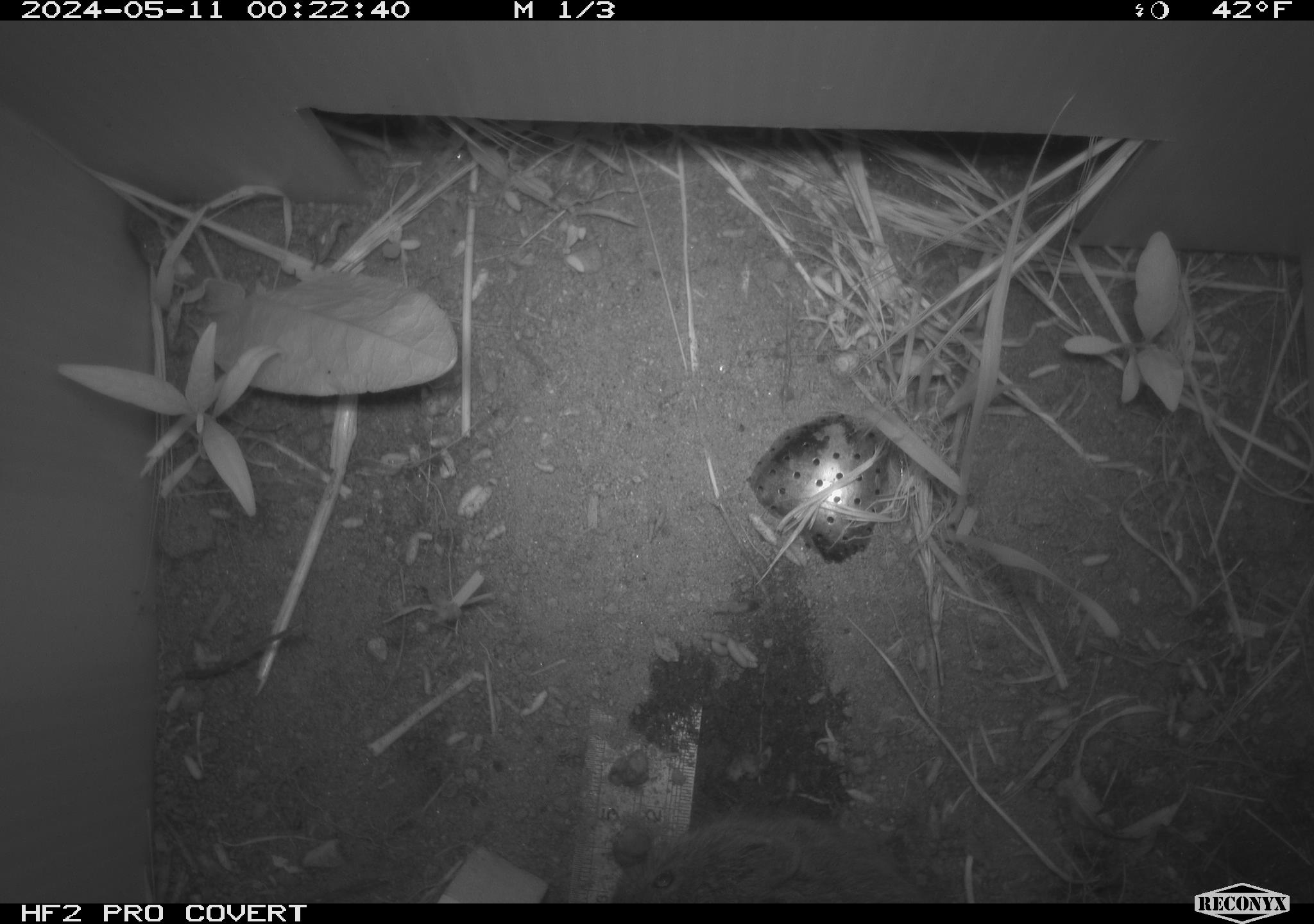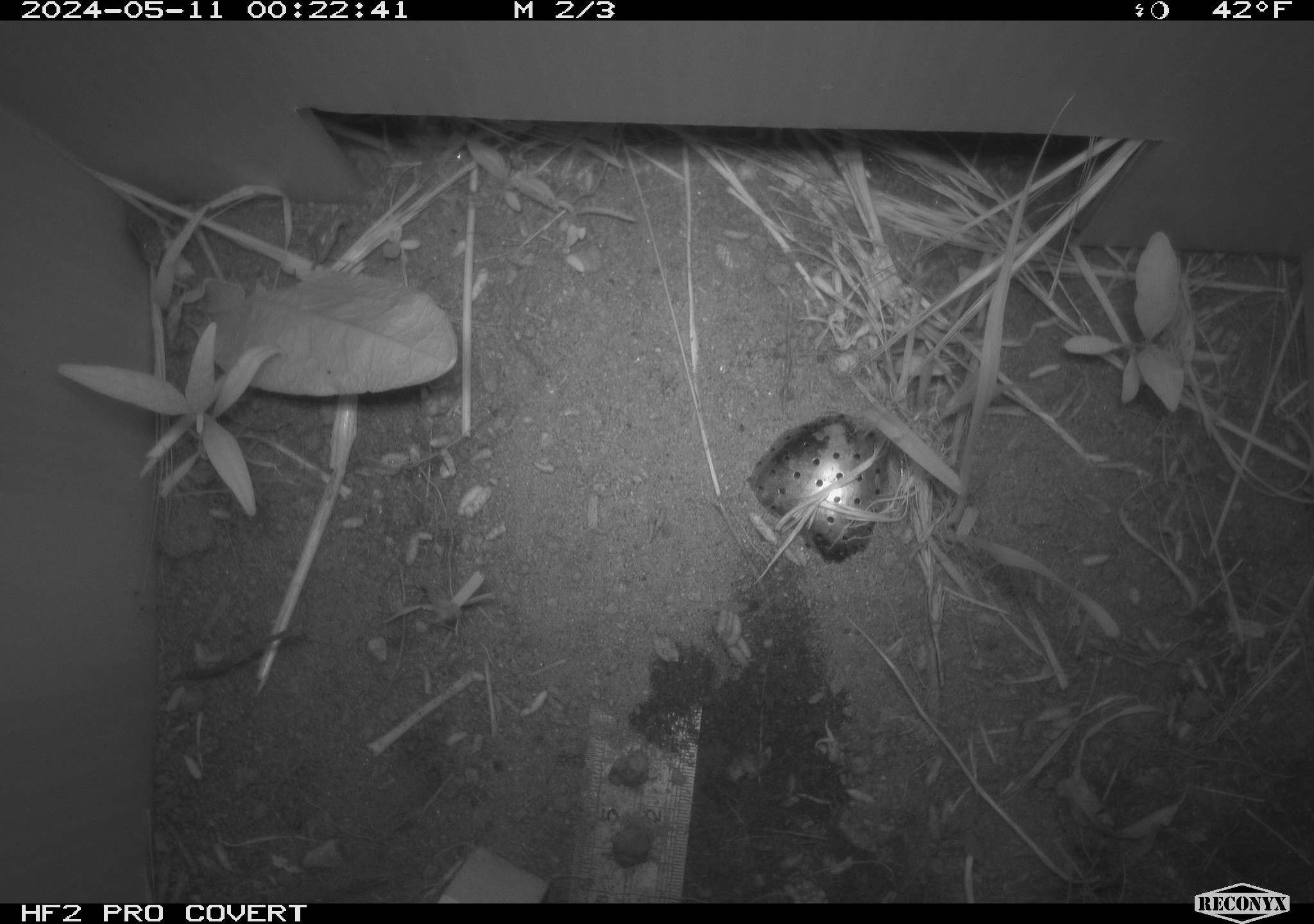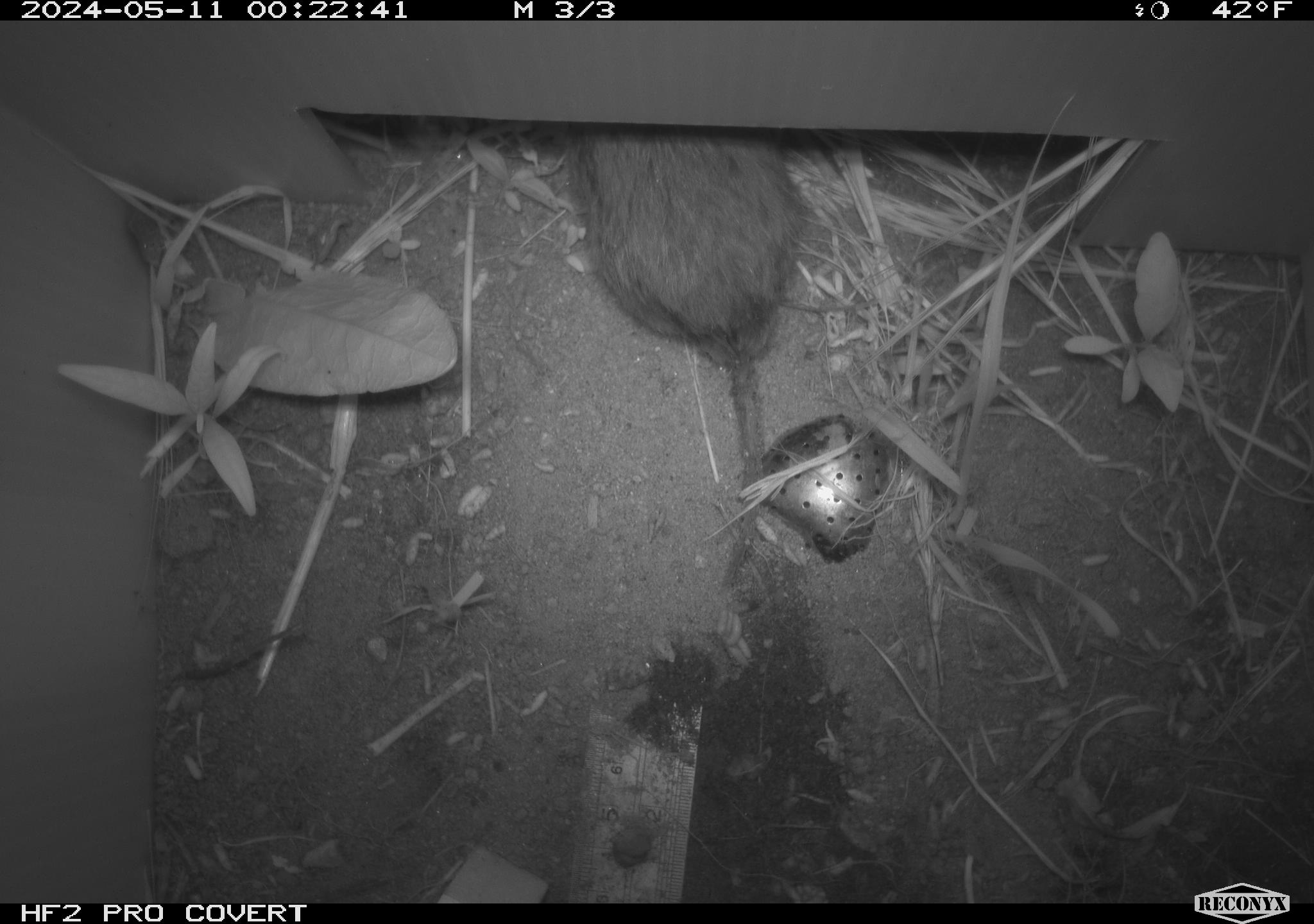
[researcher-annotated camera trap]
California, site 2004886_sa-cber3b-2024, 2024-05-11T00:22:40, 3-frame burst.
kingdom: Animalia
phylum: Chordata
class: Mammalia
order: Rodentia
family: Cricetidae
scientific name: Arvicolinae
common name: voles, lemmings, and muskrats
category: arvicolinae subfamily